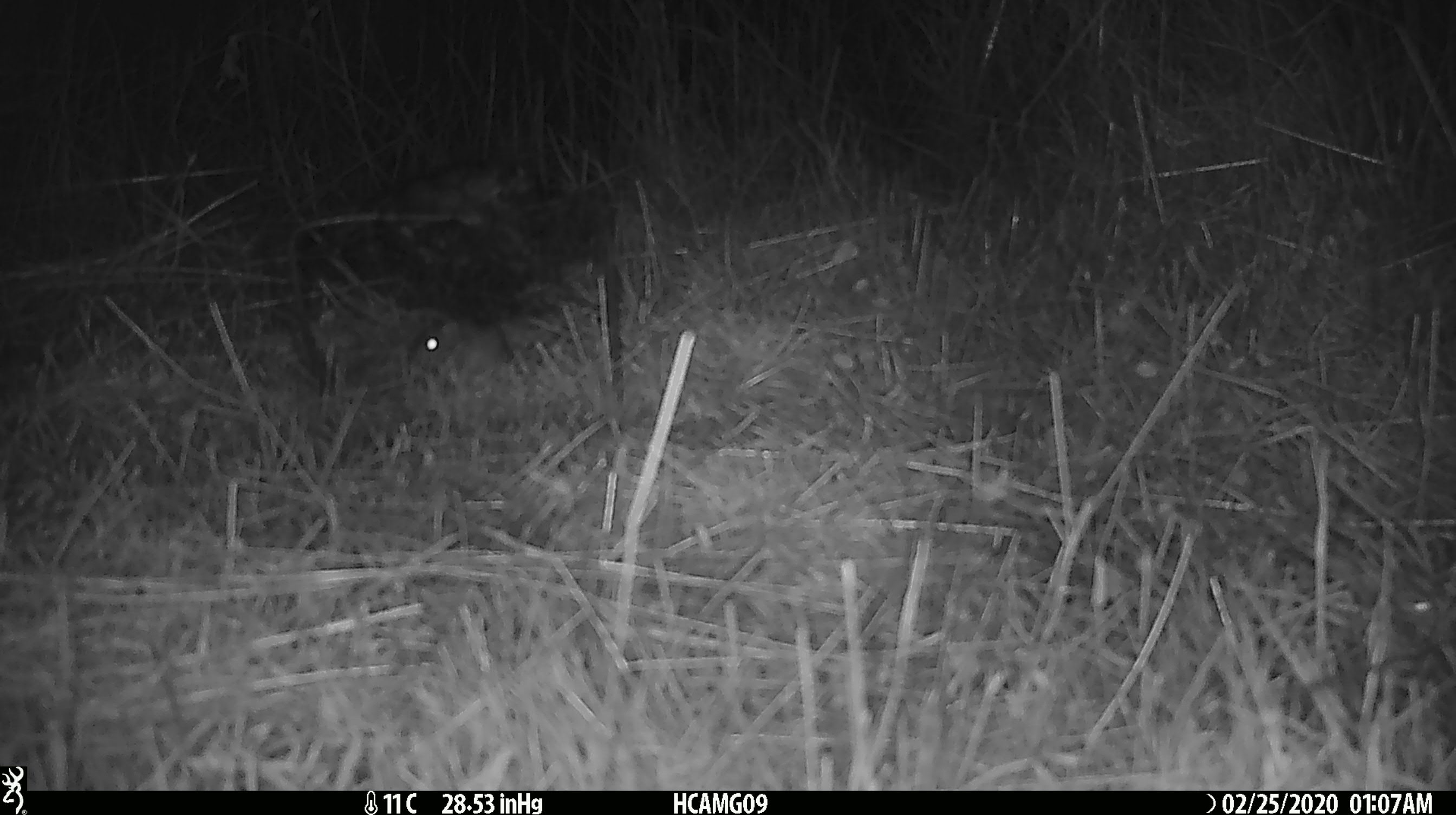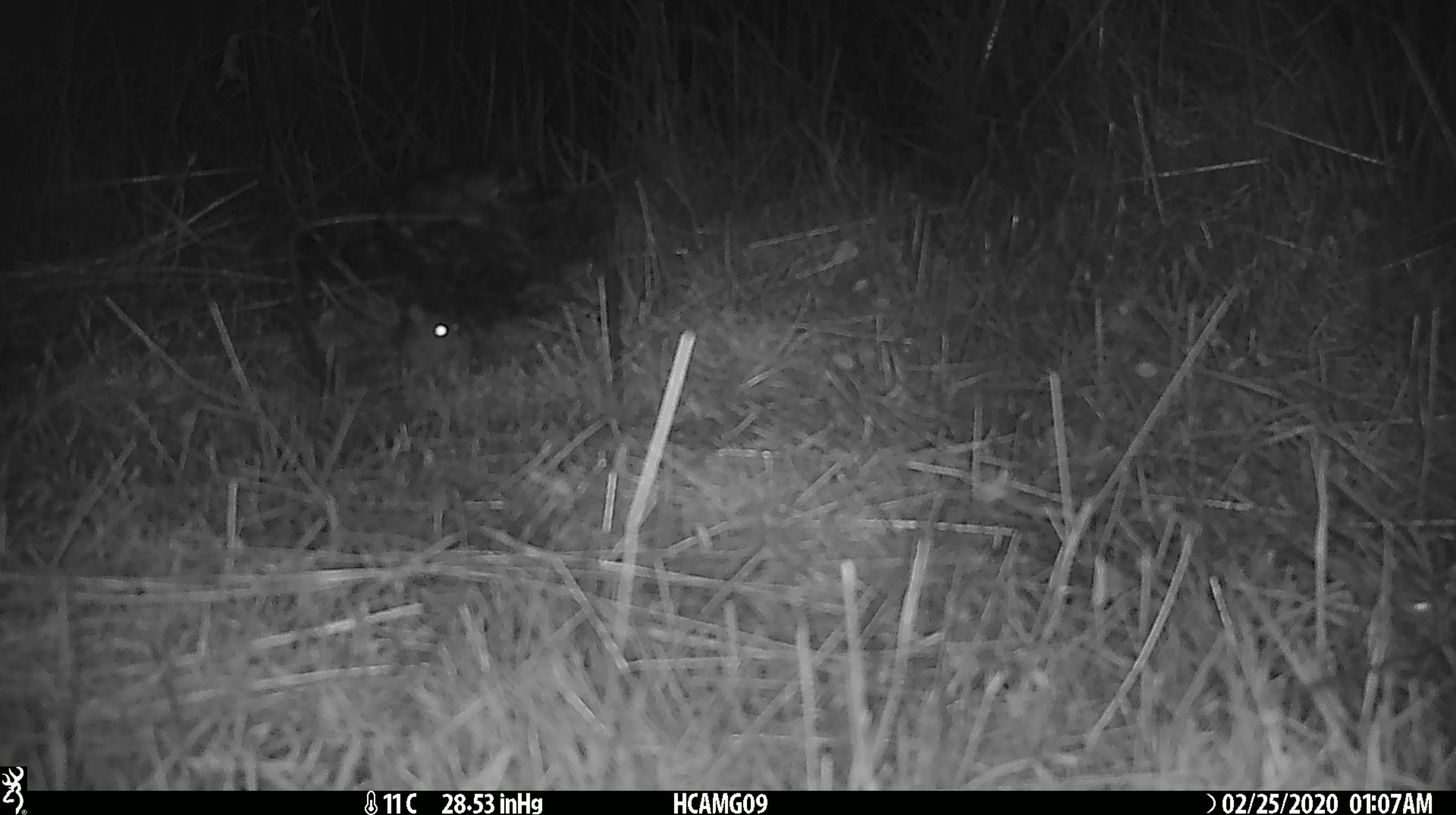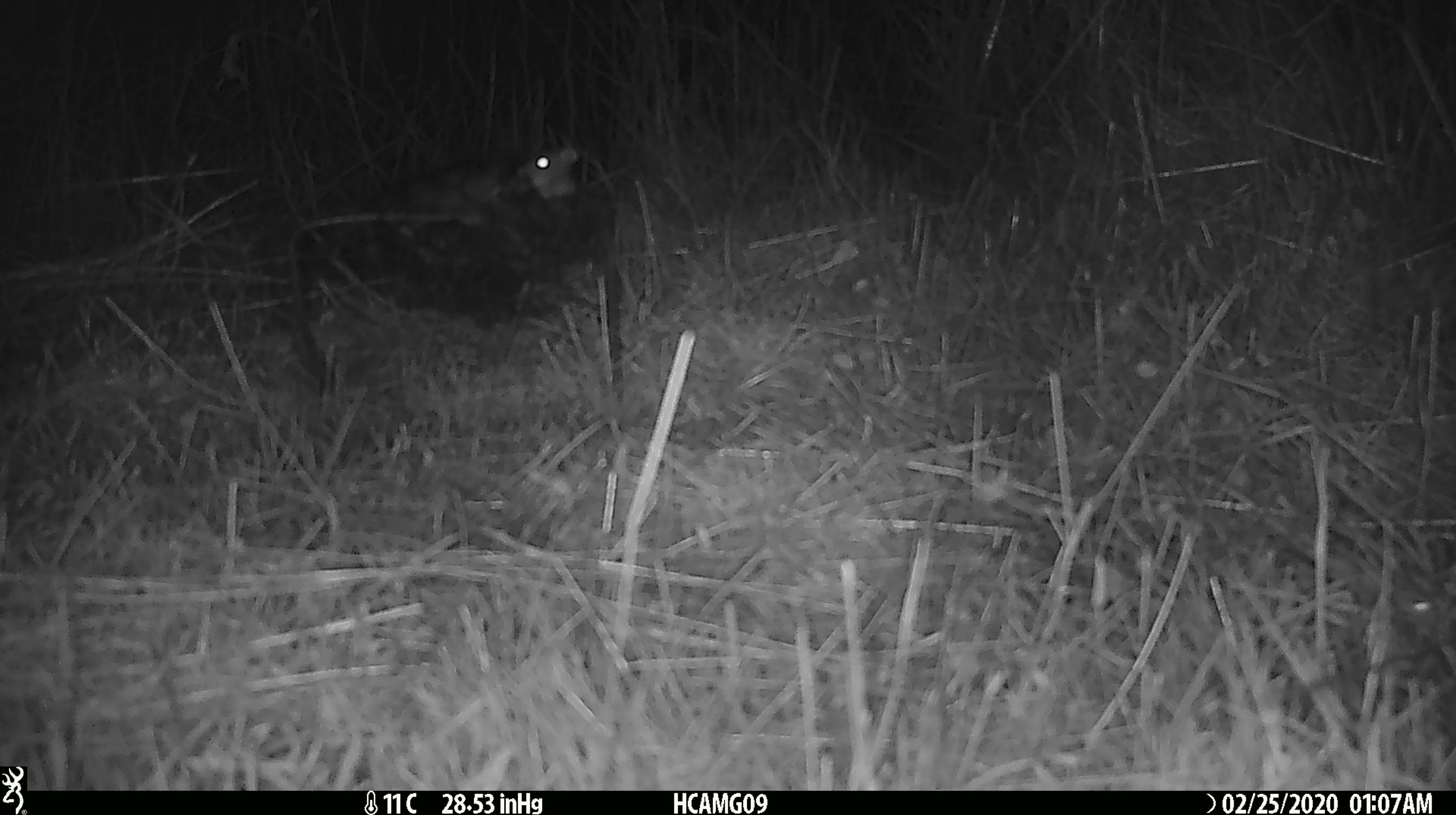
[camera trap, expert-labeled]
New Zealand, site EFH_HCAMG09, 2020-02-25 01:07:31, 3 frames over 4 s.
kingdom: Animalia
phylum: Chordata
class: Mammalia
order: Rodentia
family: Muridae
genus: Mus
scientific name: Mus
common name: mouse